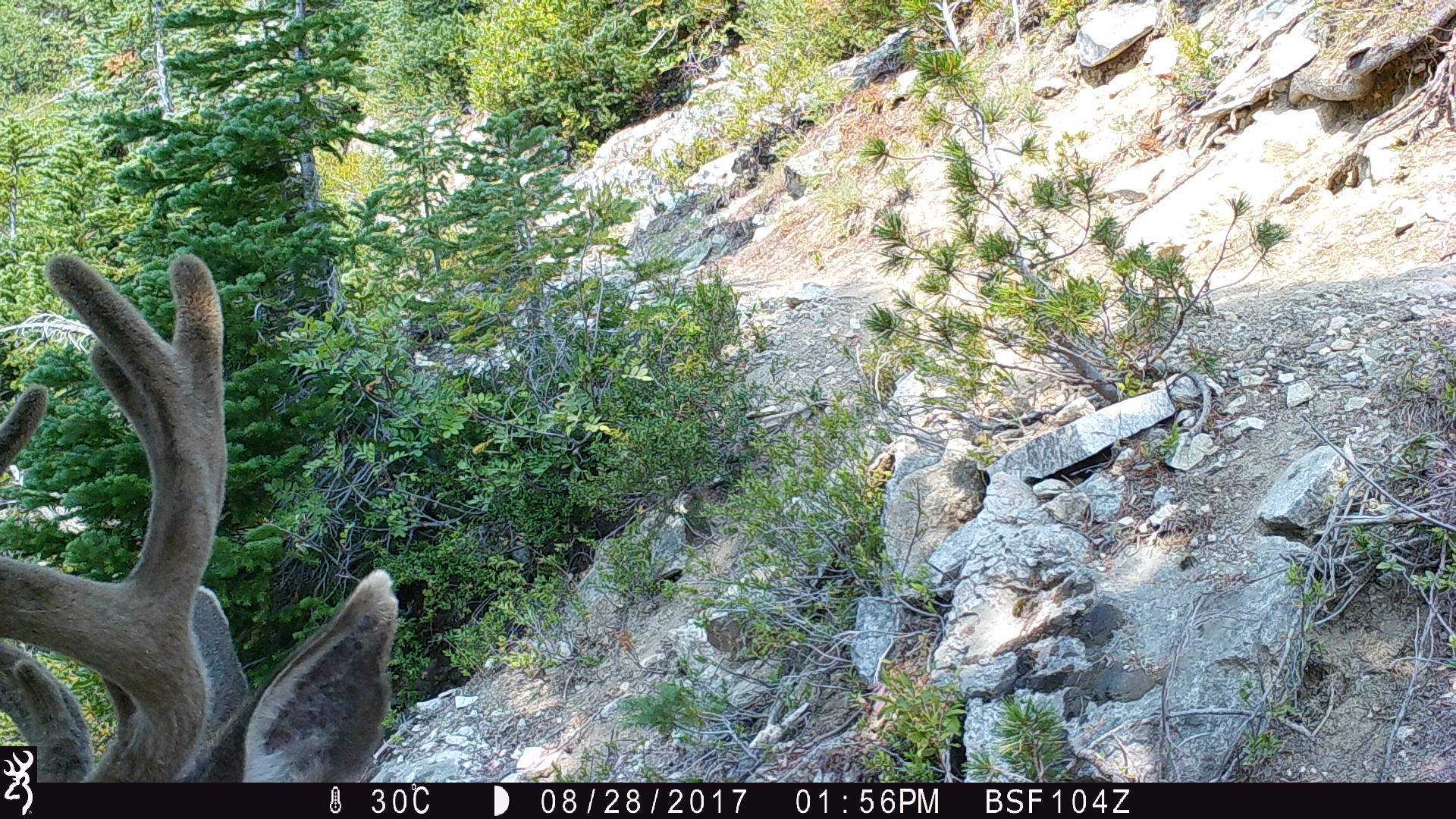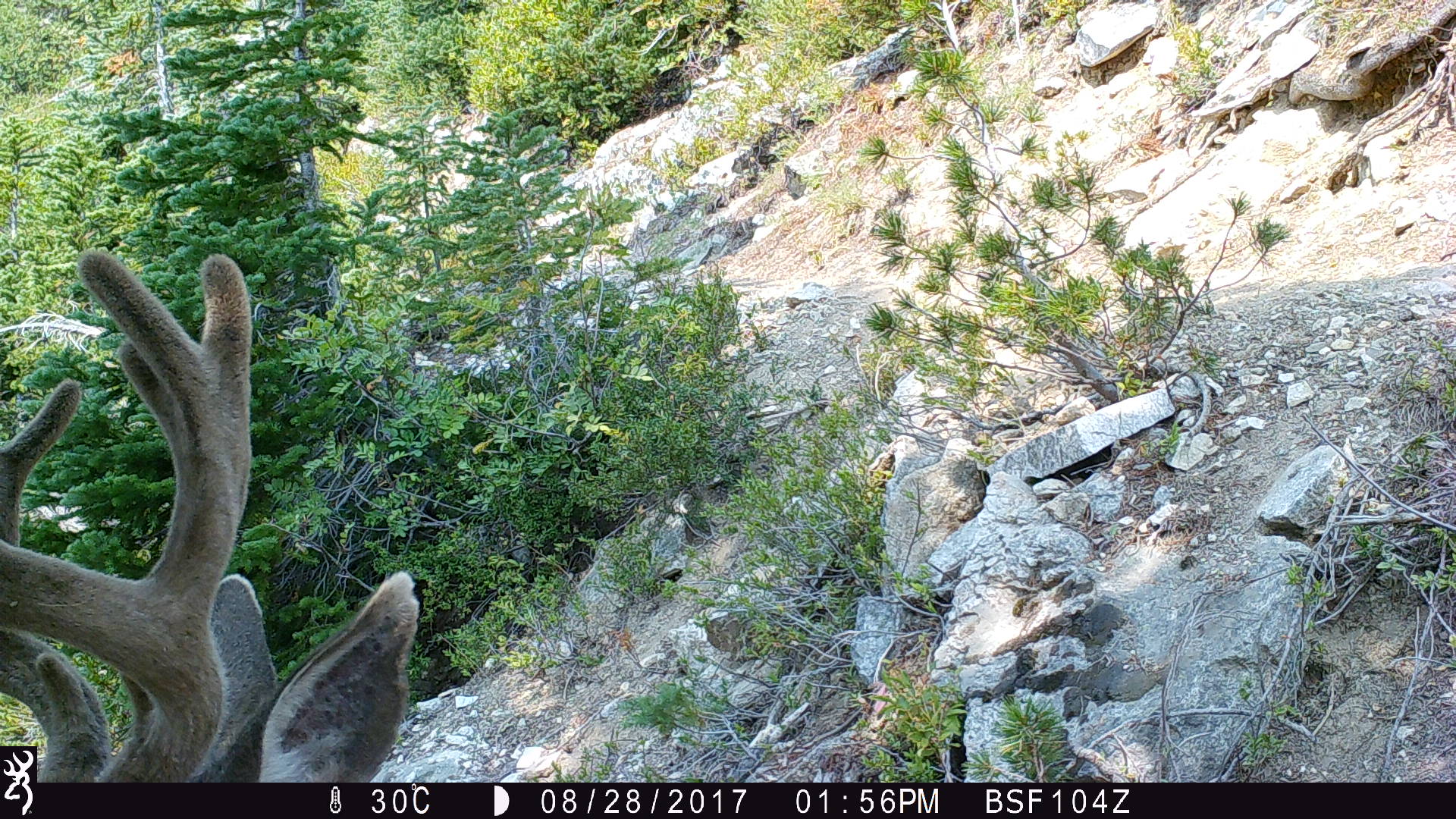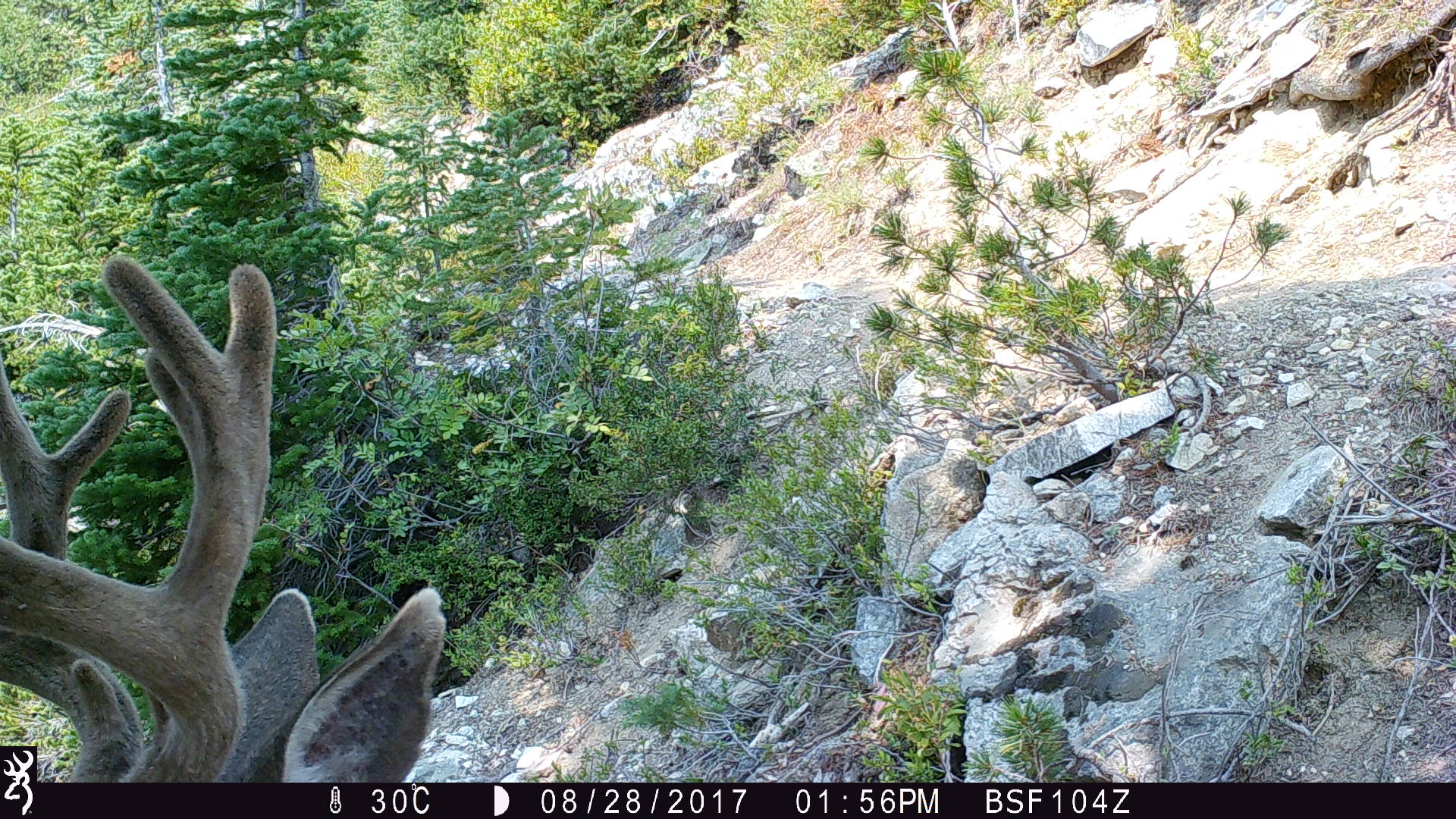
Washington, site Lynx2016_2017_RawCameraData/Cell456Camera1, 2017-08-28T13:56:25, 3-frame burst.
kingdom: Animalia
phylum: Chordata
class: Mammalia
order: Artiodactyla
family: Cervidae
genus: Odocoileus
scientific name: Odocoileus hemionus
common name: mule deer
Odocoileus hemionus (mule deer). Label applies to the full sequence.